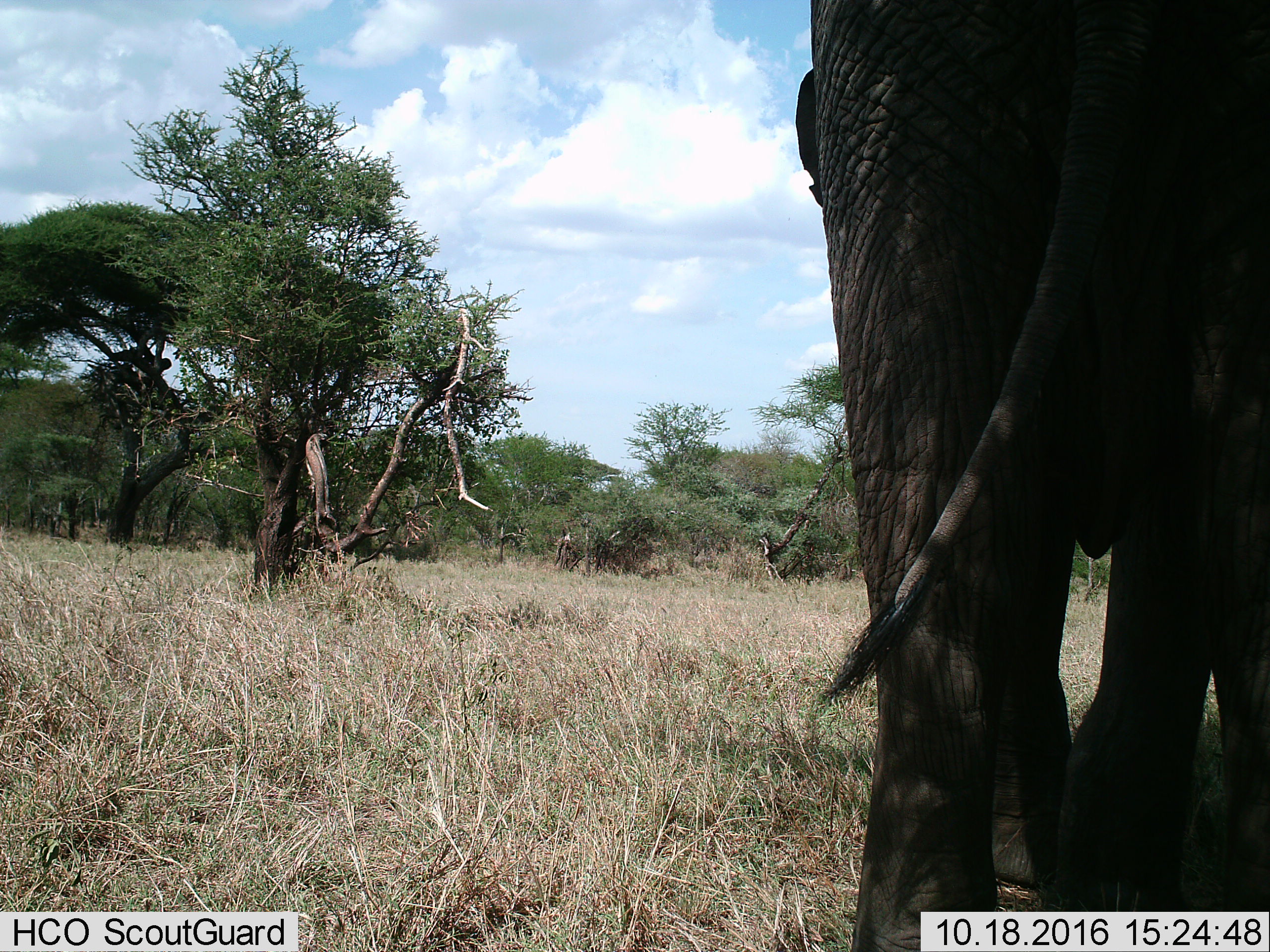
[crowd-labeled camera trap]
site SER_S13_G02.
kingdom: Animalia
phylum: Chordata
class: Mammalia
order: Proboscidea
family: Elephantidae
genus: Loxodonta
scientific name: Loxodonta africana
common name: african bush elephant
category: elephant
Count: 1.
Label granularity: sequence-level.